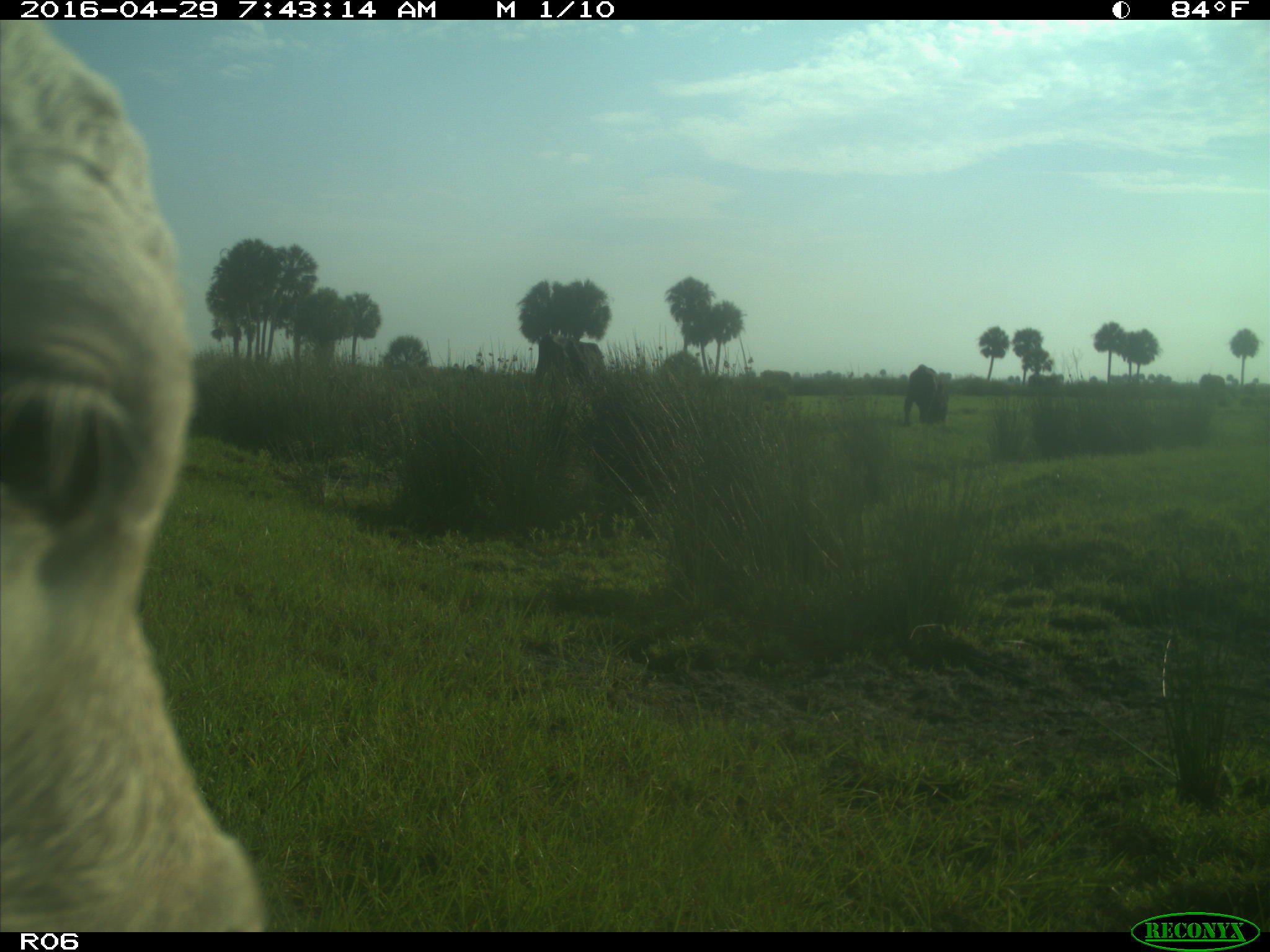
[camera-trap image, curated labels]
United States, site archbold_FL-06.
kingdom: Animalia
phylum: Chordata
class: Mammalia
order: Artiodactyla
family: Bovidae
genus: Bos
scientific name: Bos taurus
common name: domestic cow